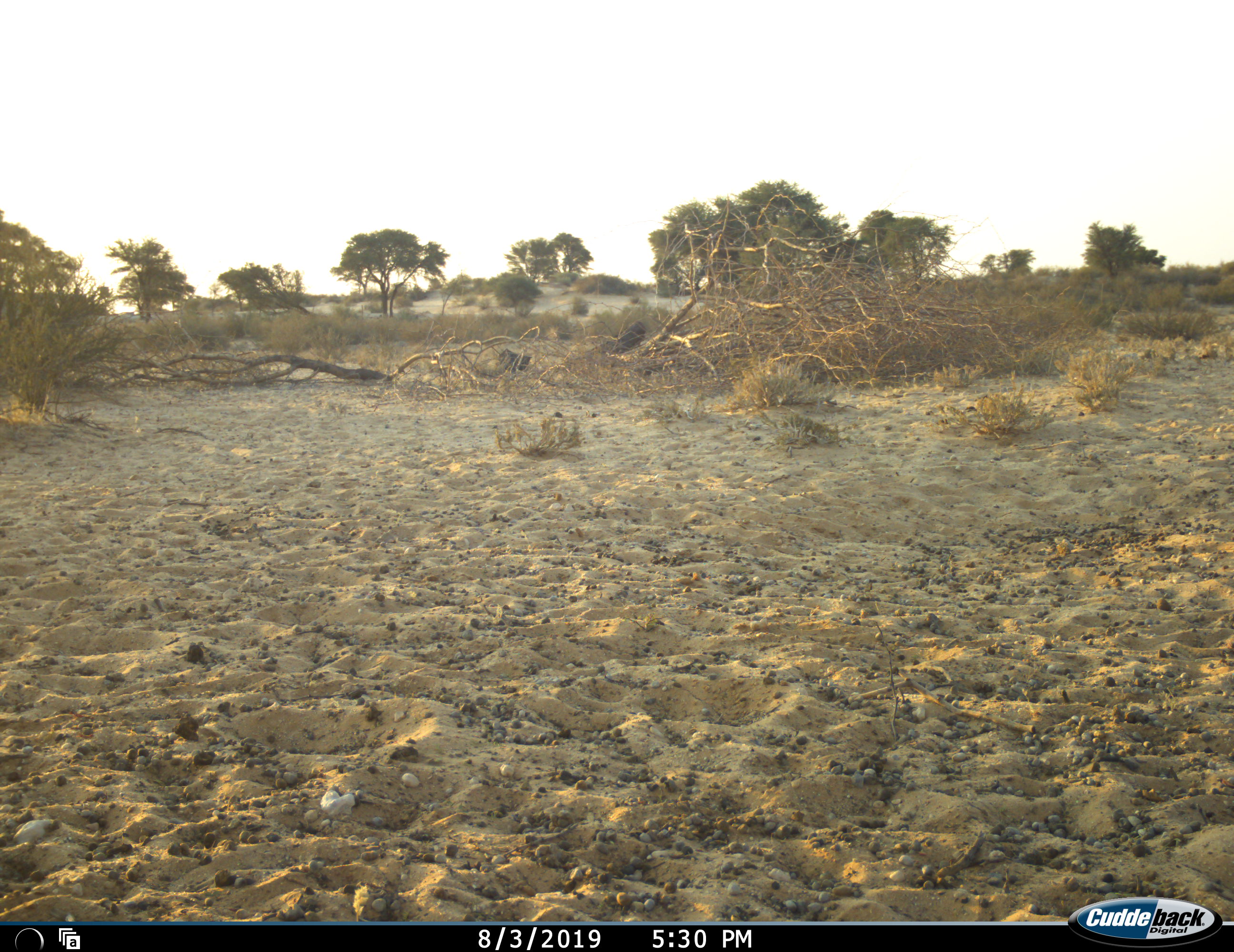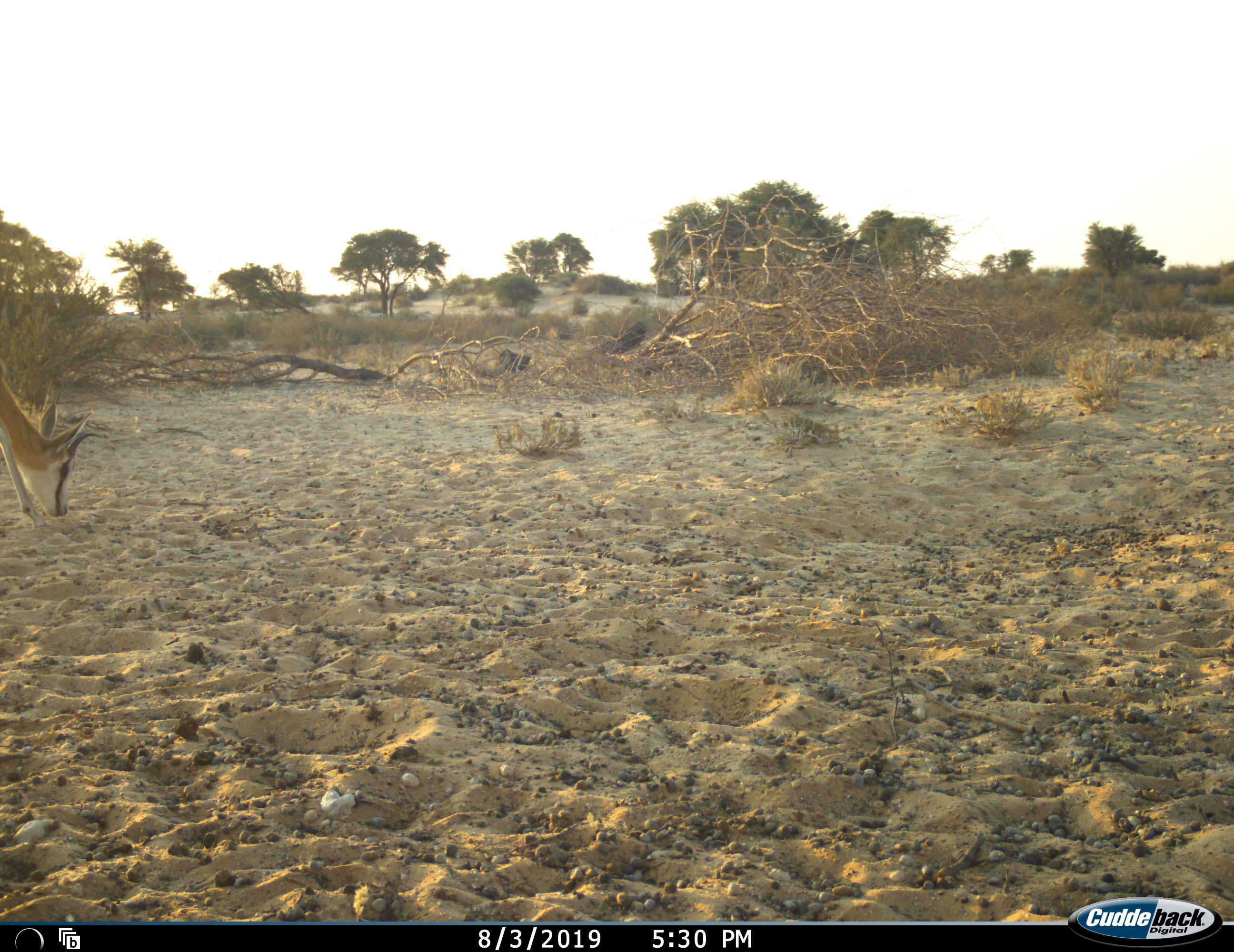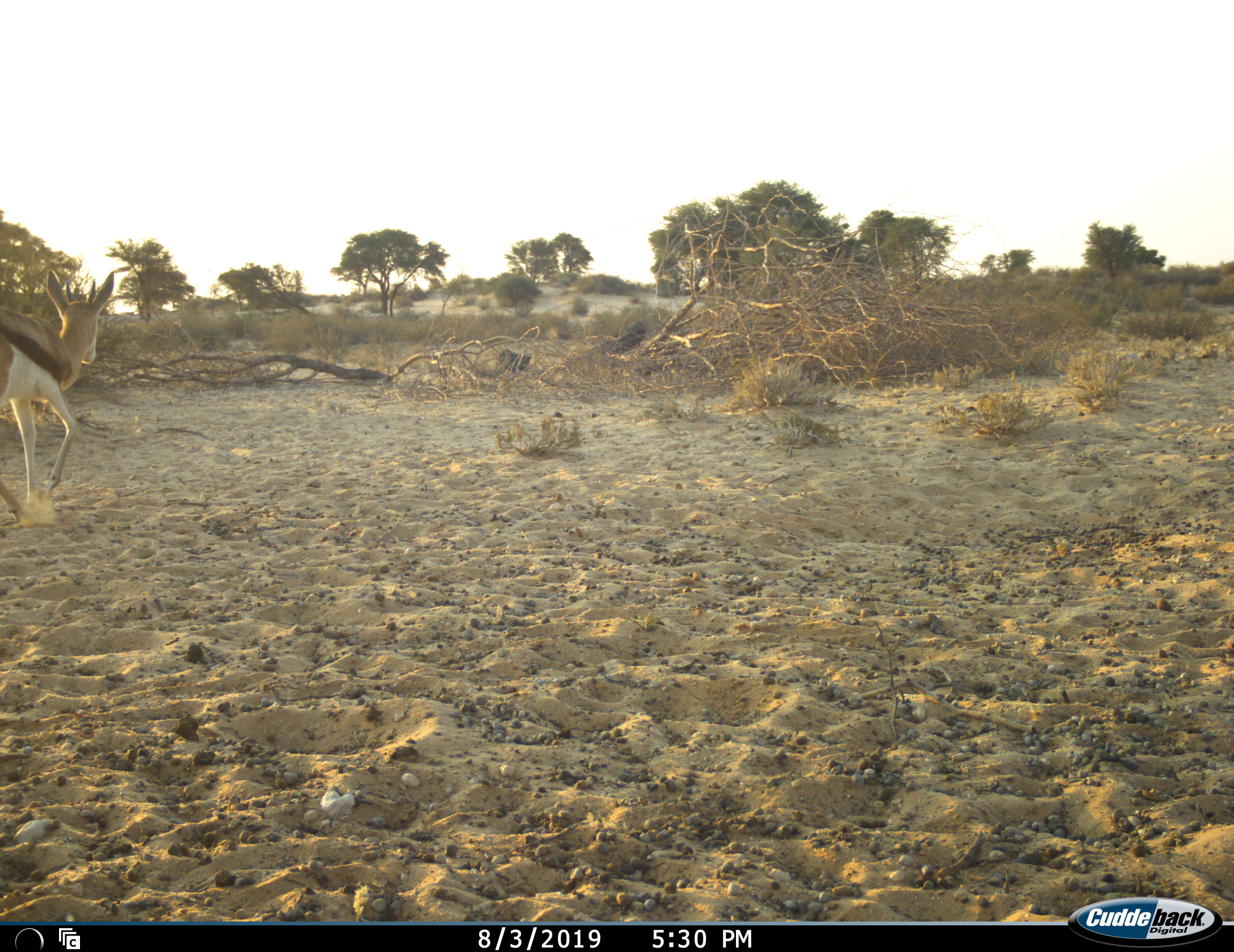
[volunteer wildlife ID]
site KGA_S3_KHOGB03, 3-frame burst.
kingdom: Animalia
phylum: Chordata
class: Mammalia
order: Artiodactyla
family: Bovidae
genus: Antidorcas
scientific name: Antidorcas marsupialis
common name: springbok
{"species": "springbok (Antidorcas marsupialis)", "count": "1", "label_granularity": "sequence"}